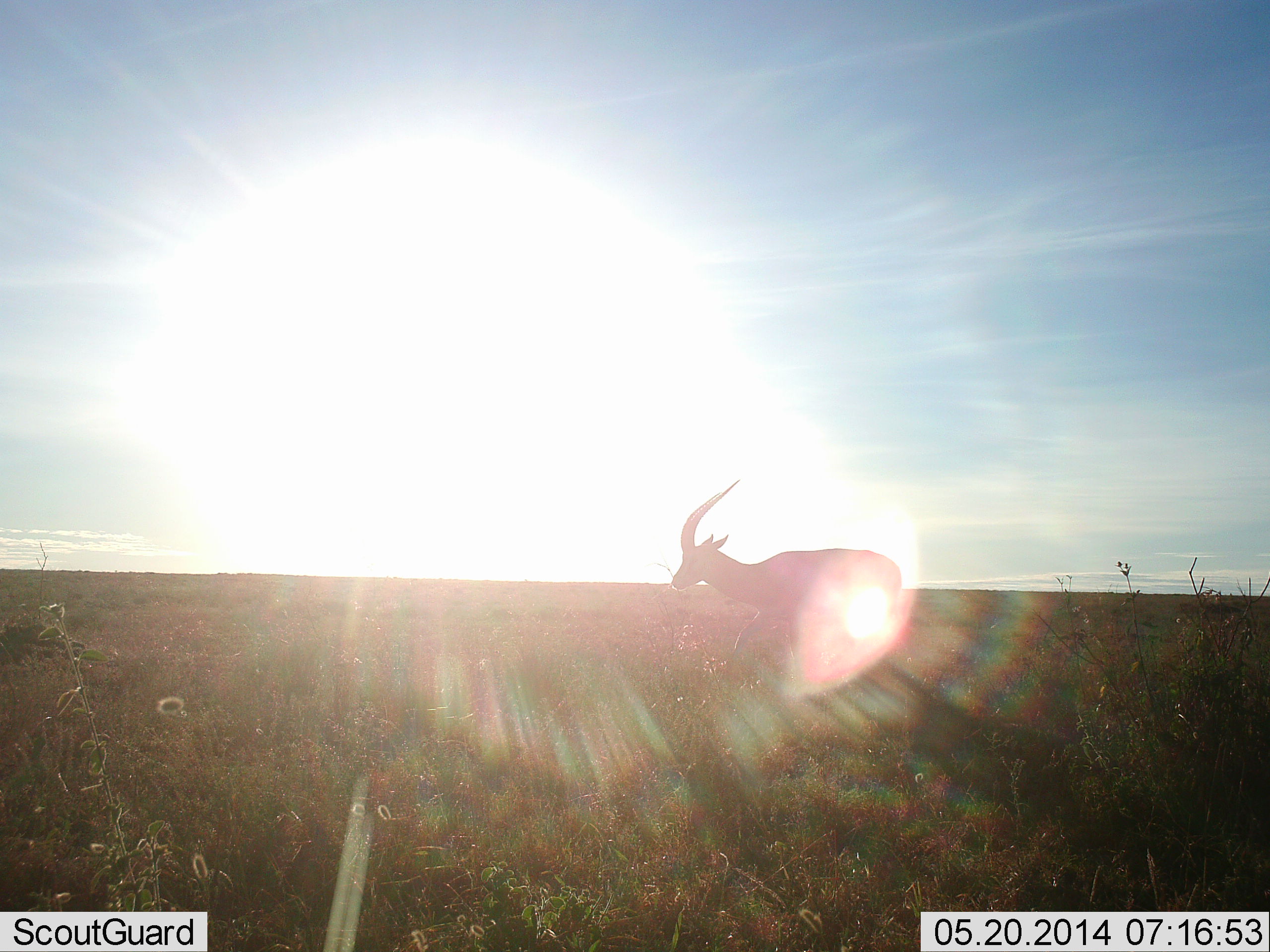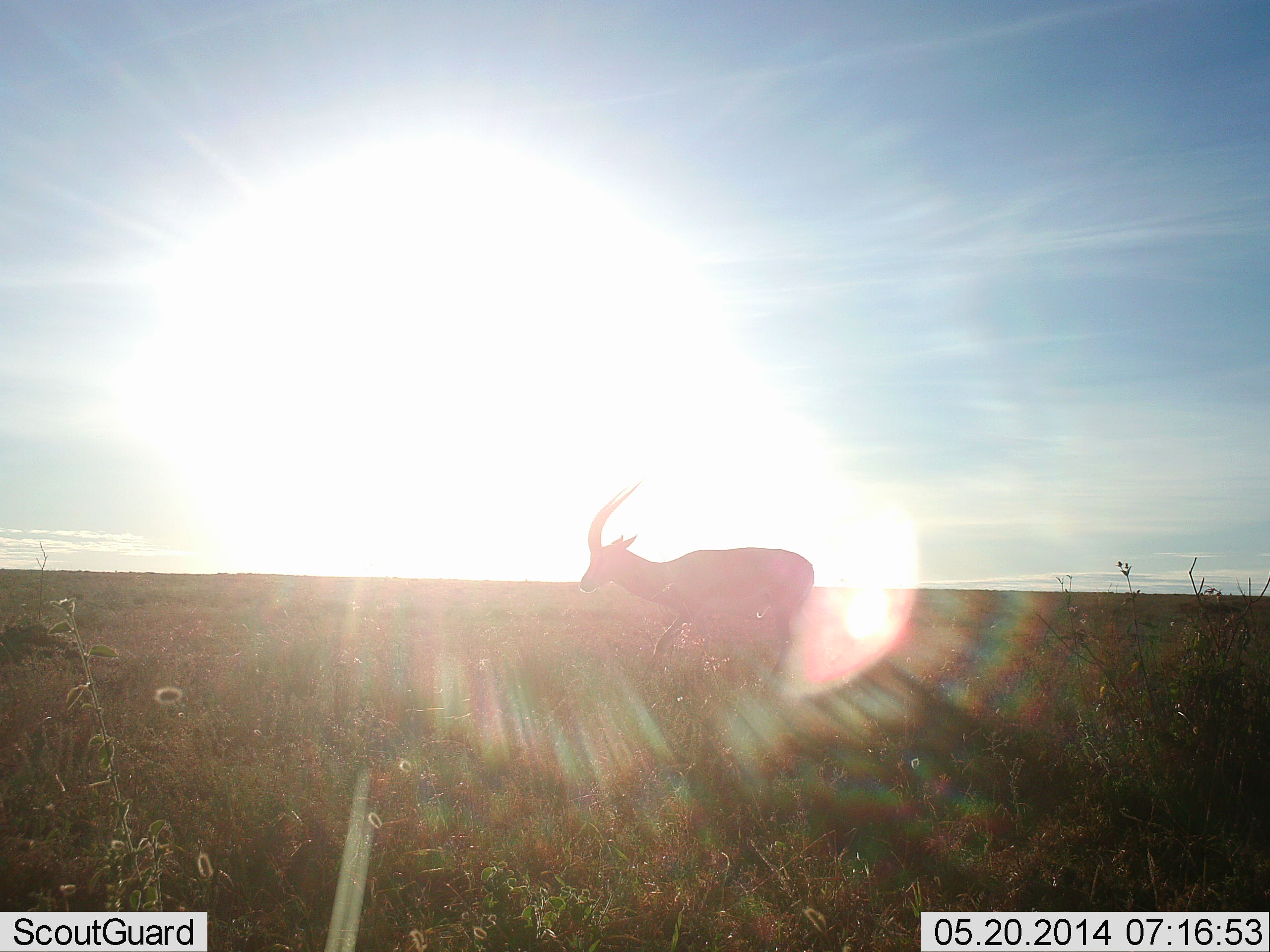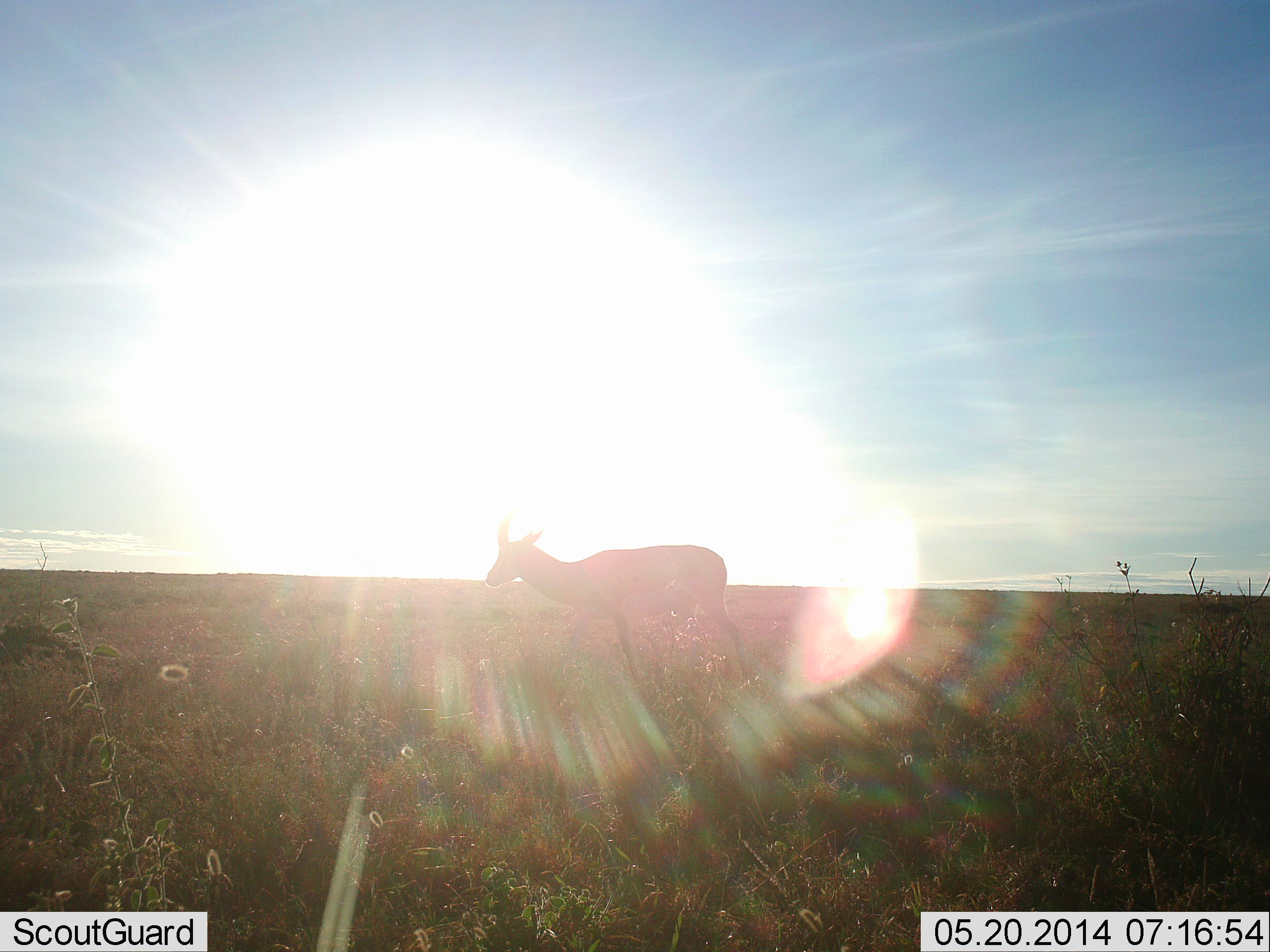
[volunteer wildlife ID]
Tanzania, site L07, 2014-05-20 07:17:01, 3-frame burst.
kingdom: Animalia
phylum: Chordata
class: Mammalia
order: Artiodactyla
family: Bovidae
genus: Eudorcas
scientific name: Eudorcas thomsonii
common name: thomson's gazelle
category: gazellethomsons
Gazellethomsons (thomson's gazelle) (Eudorcas thomsonii), count 1. Behavior (volunteer vote fractions): standing 9%, resting 0%, moving 96%, interacting 0%. Young present (vote fraction): 0%. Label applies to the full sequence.